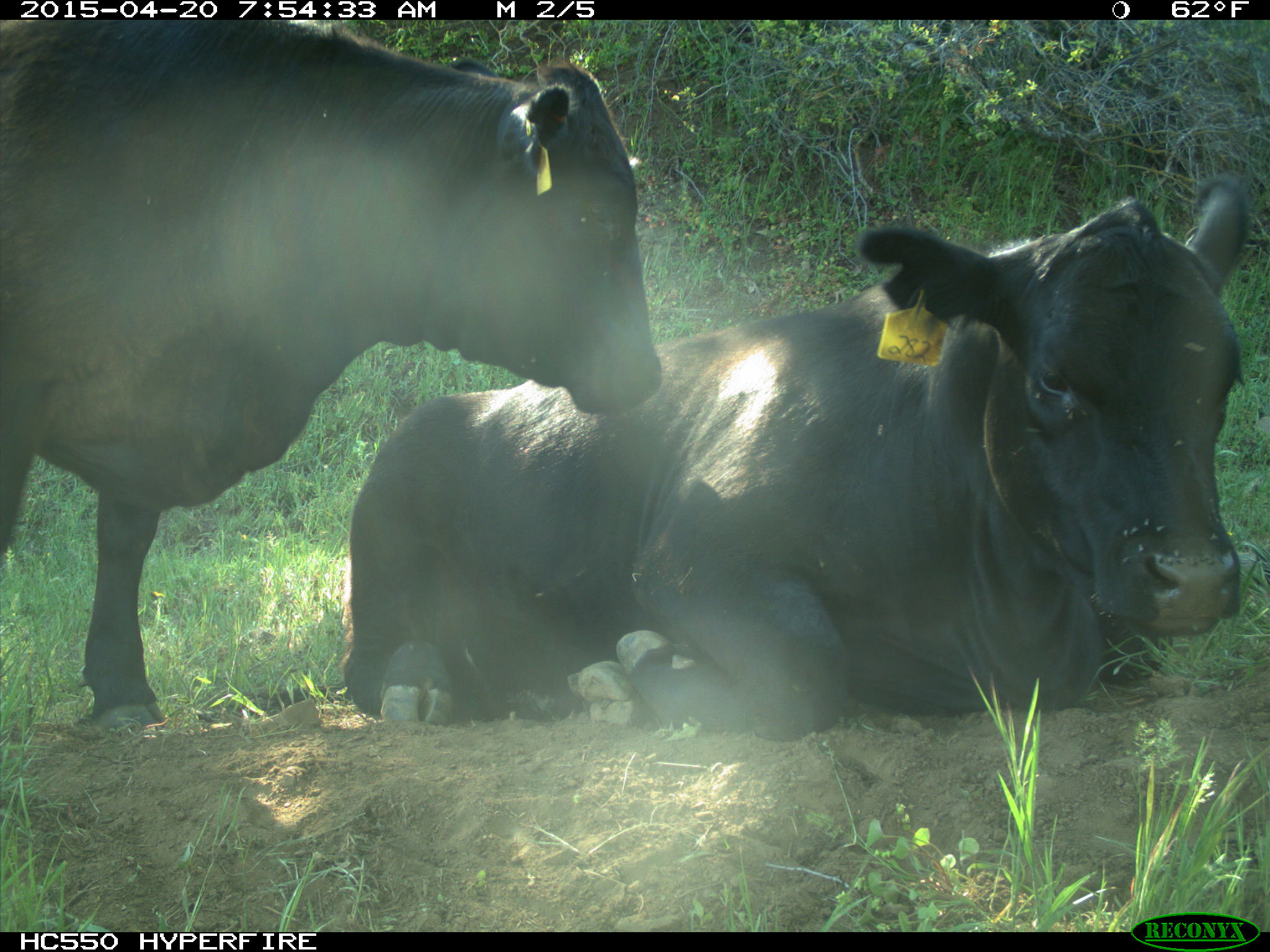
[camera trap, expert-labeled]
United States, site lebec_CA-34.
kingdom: Animalia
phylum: Chordata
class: Mammalia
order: Artiodactyla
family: Bovidae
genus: Bos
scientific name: Bos taurus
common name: domestic cow